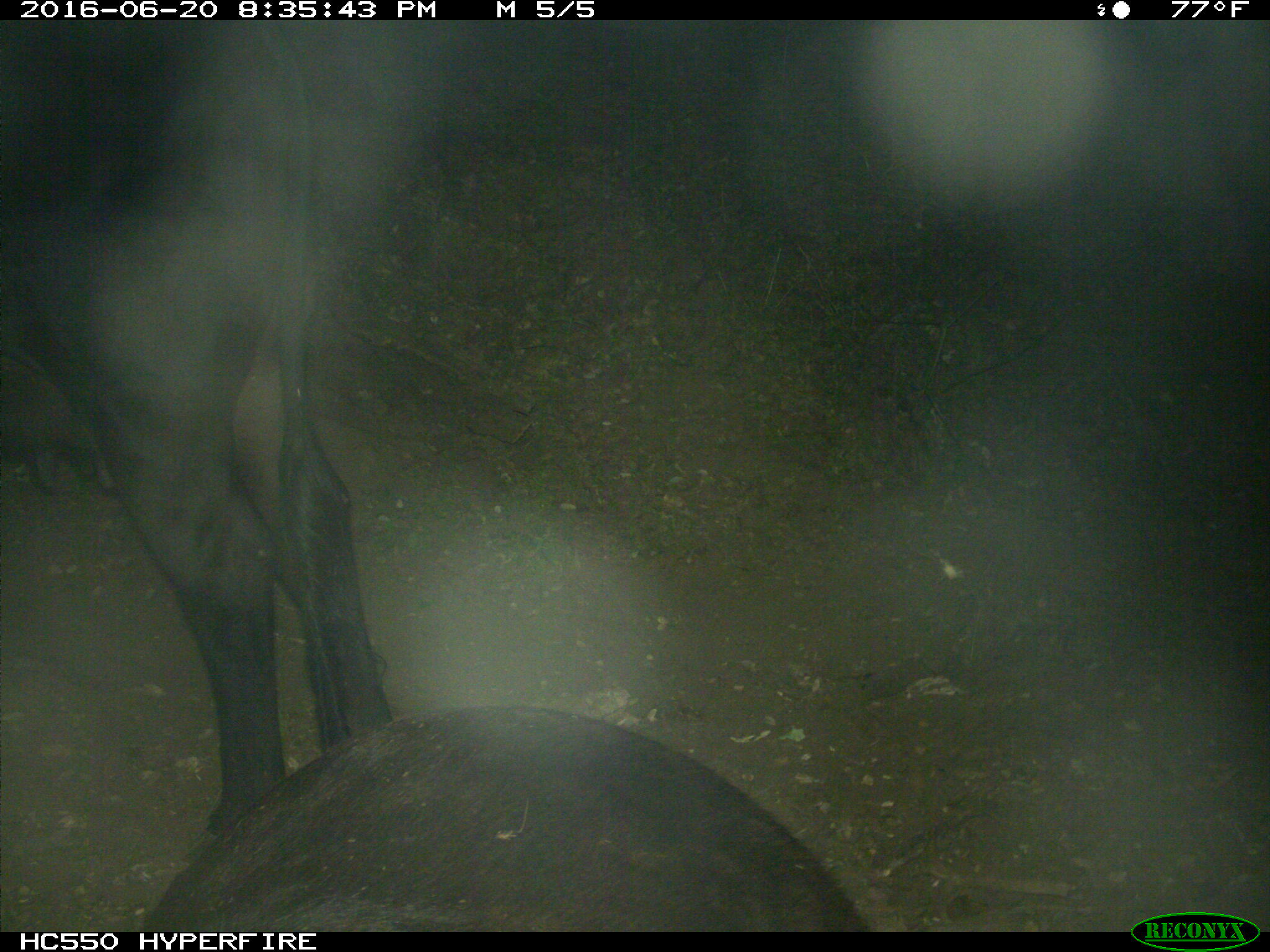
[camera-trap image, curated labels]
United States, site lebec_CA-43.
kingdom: Animalia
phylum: Chordata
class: Mammalia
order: Artiodactyla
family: Bovidae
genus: Bos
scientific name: Bos taurus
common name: domestic cow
Bos taurus (domestic cow).